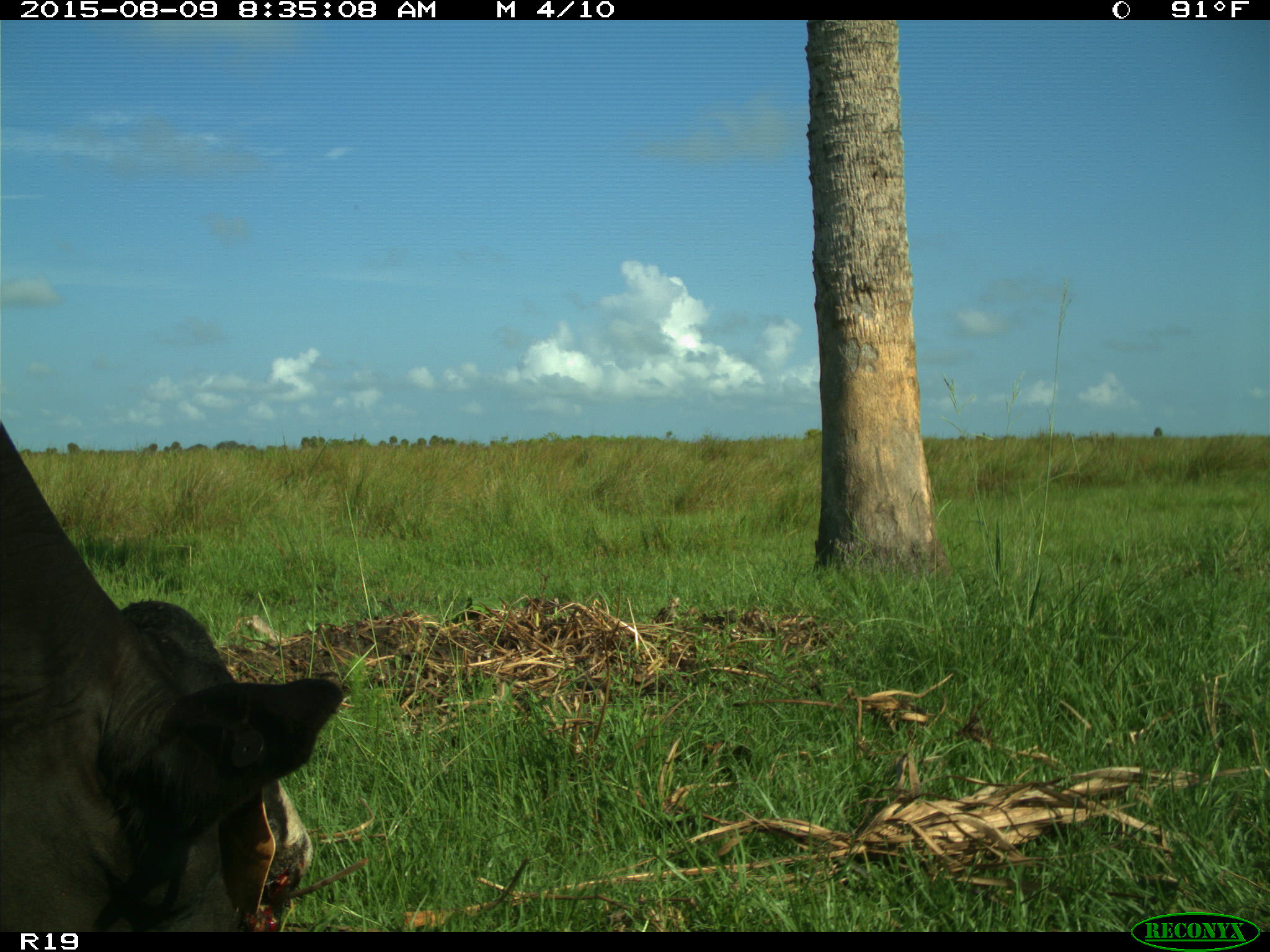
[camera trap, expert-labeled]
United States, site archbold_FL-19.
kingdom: Animalia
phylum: Chordata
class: Mammalia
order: Artiodactyla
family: Bovidae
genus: Bos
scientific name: Bos taurus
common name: domestic cow